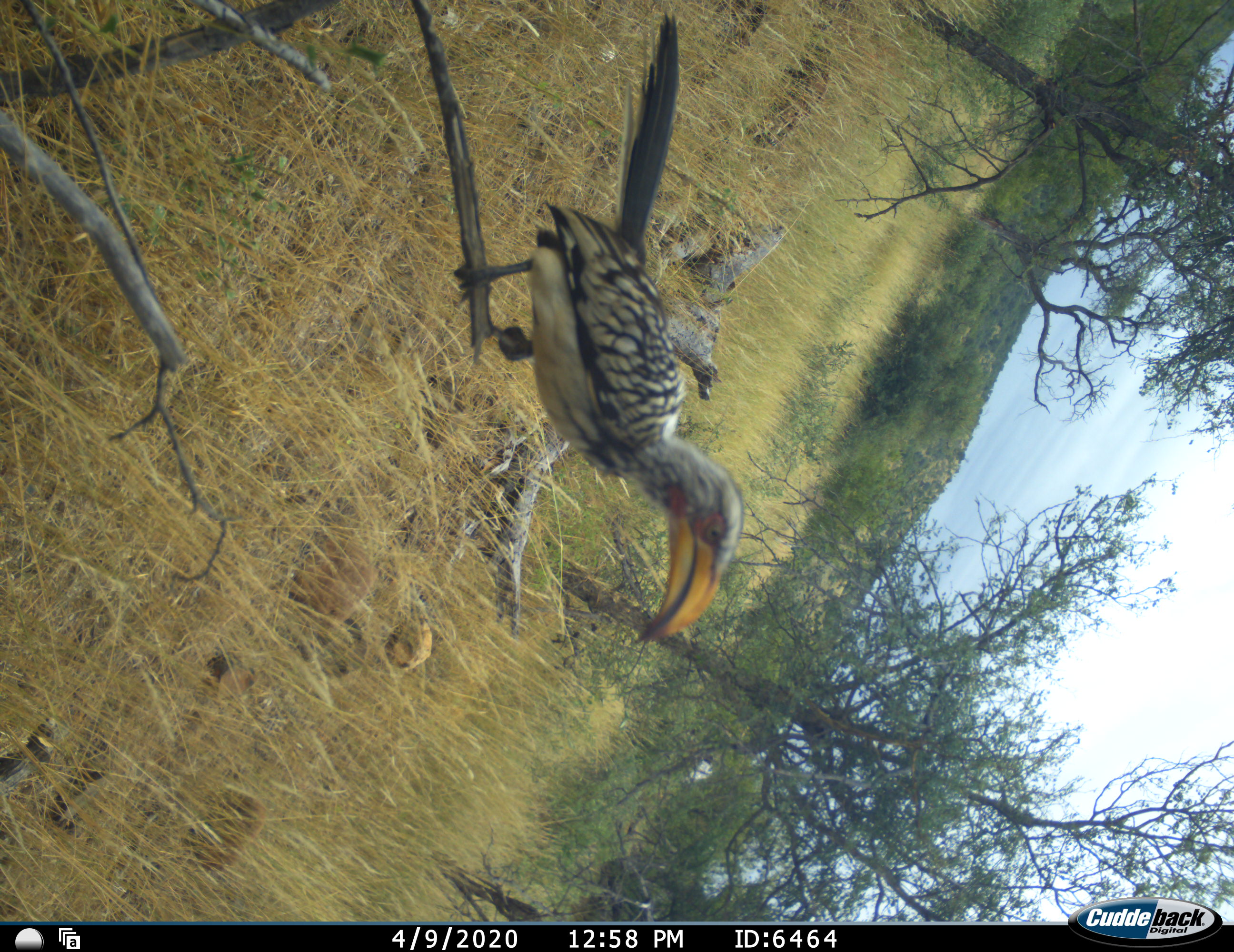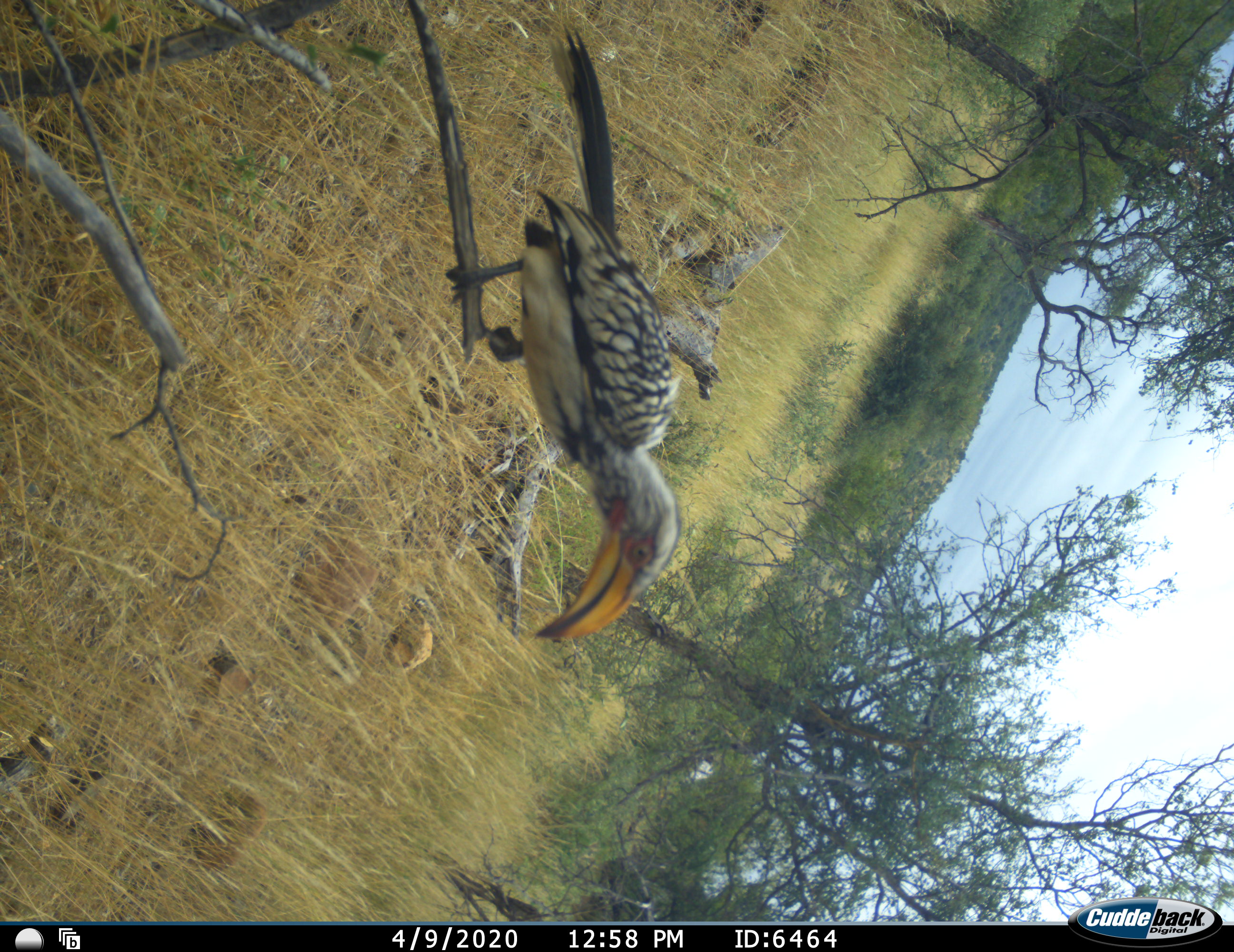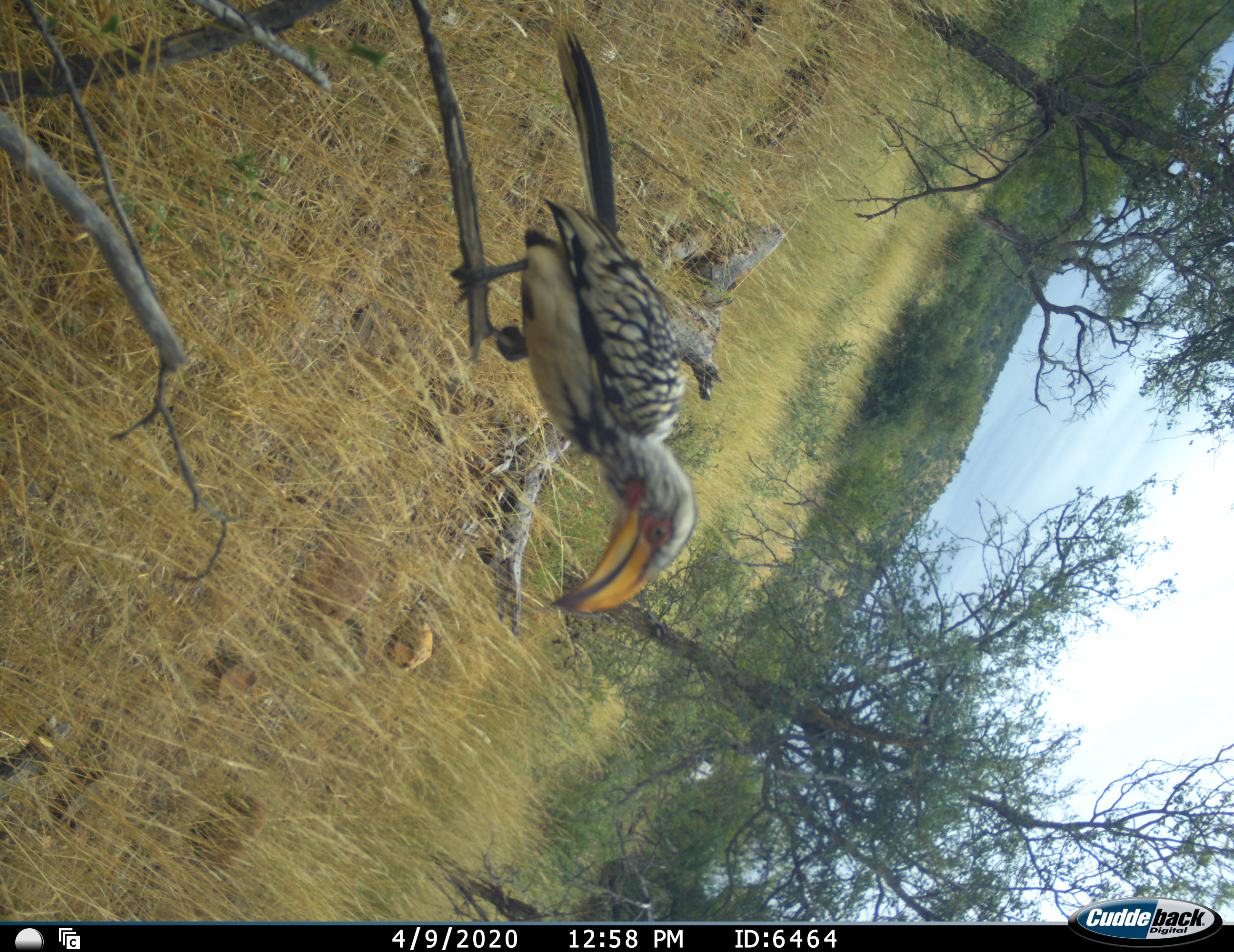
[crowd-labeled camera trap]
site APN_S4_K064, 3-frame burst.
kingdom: Animalia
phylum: Chordata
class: Aves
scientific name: Aves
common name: bird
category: birdother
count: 1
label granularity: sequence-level